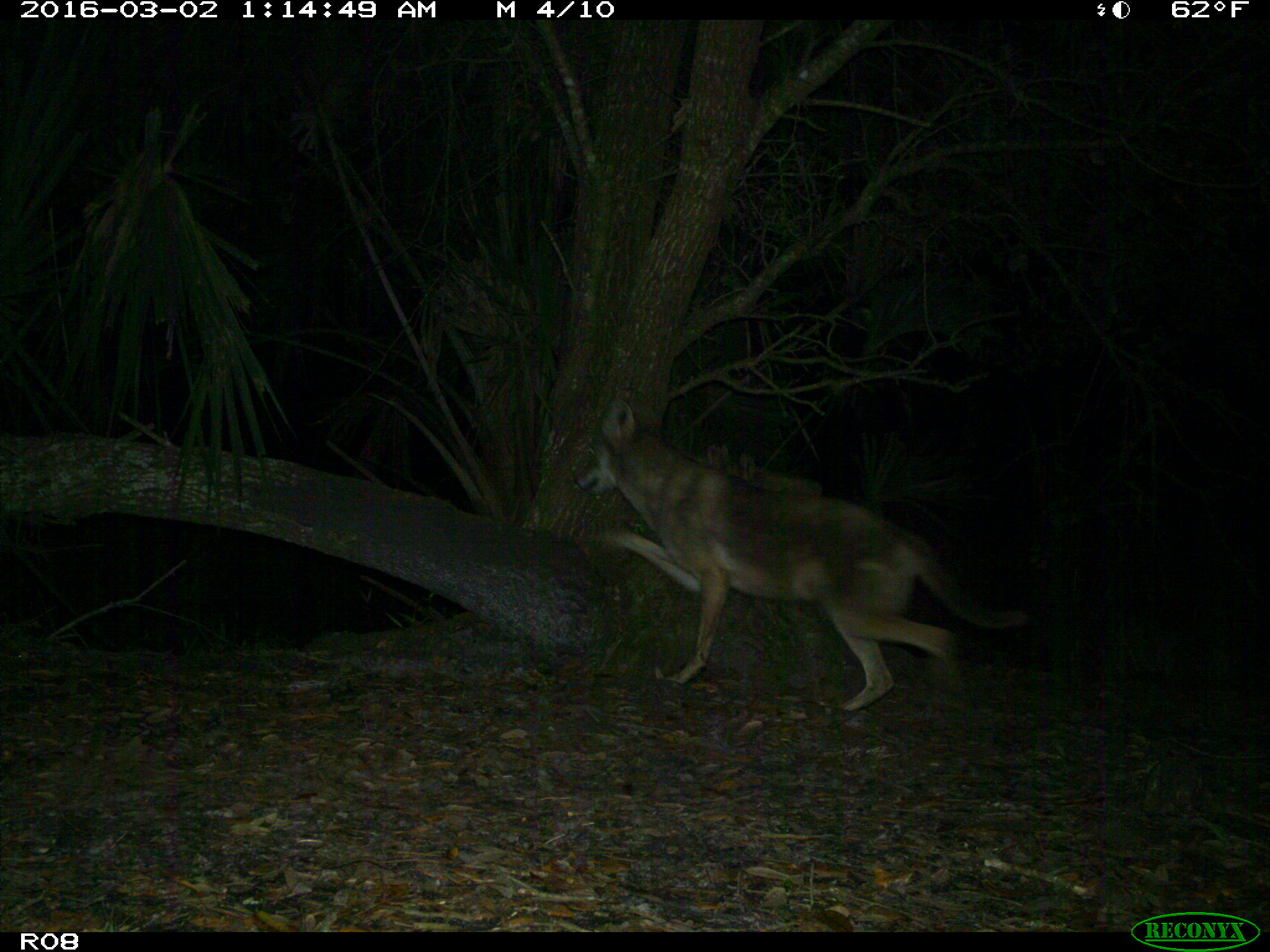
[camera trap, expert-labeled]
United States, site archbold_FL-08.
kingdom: Animalia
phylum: Chordata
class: Mammalia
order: Carnivora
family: Canidae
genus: Canis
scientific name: Canis latrans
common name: coyote